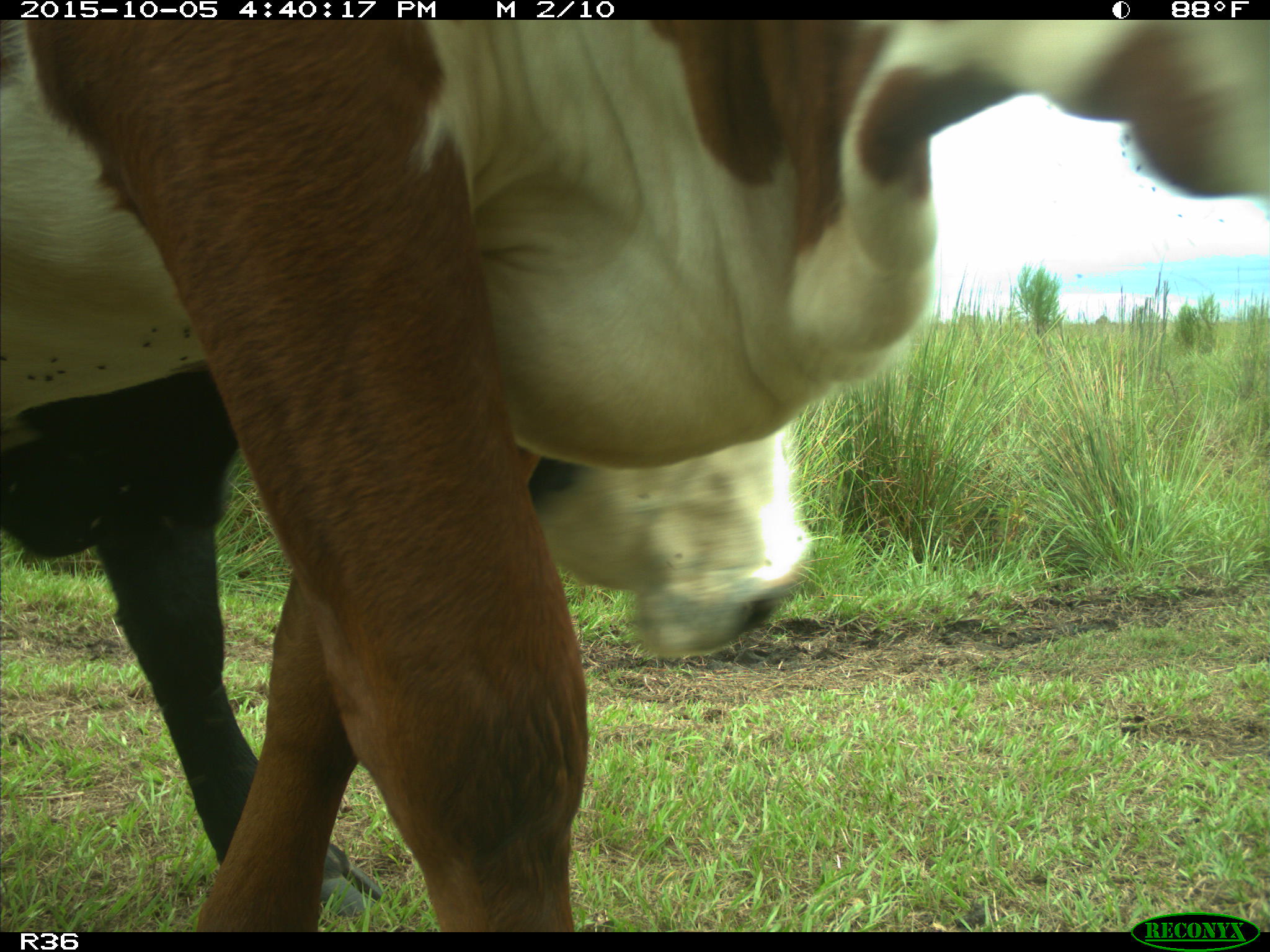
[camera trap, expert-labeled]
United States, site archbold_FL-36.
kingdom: Animalia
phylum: Chordata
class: Mammalia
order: Artiodactyla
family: Bovidae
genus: Bos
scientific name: Bos taurus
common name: domestic cow